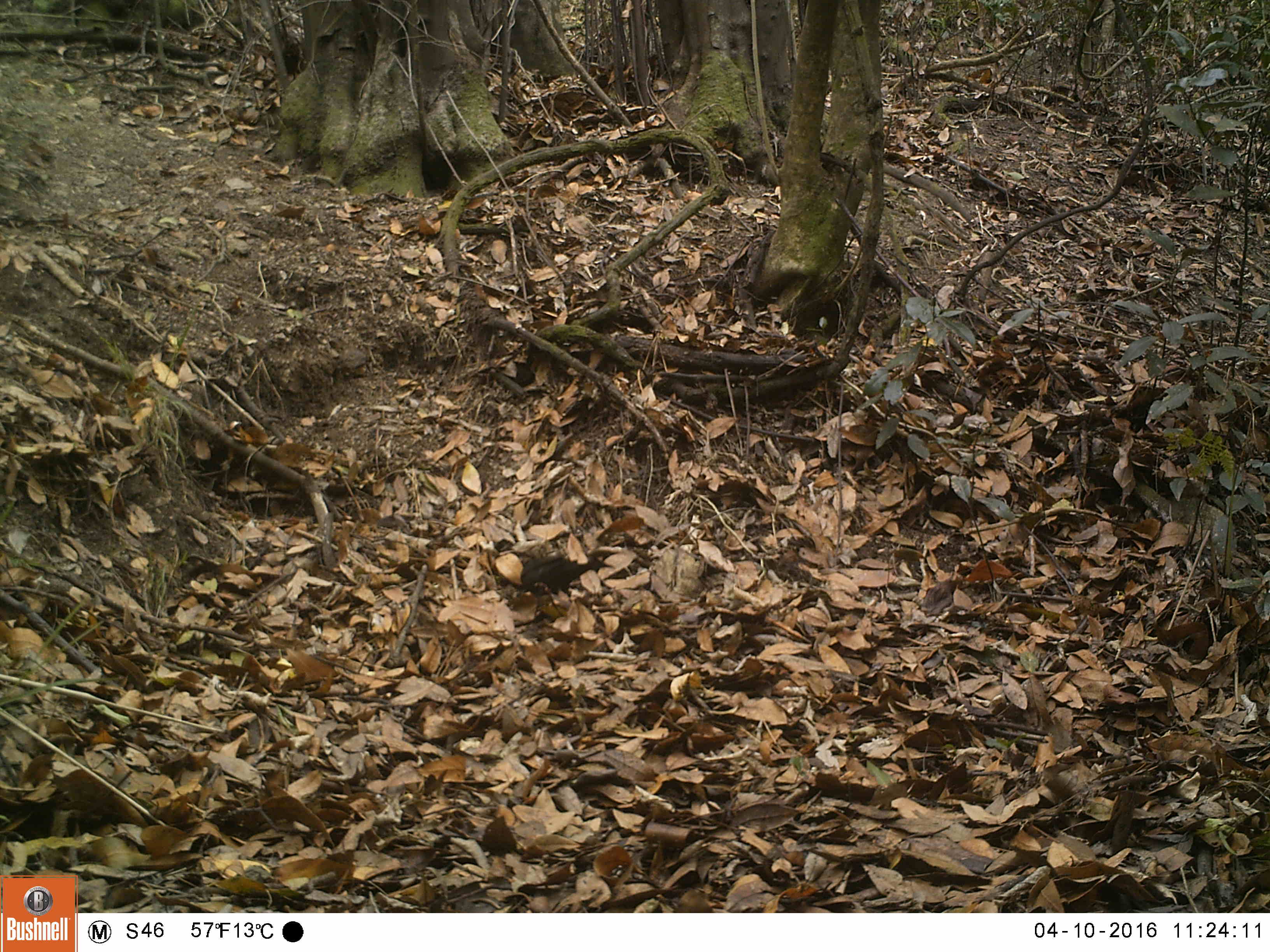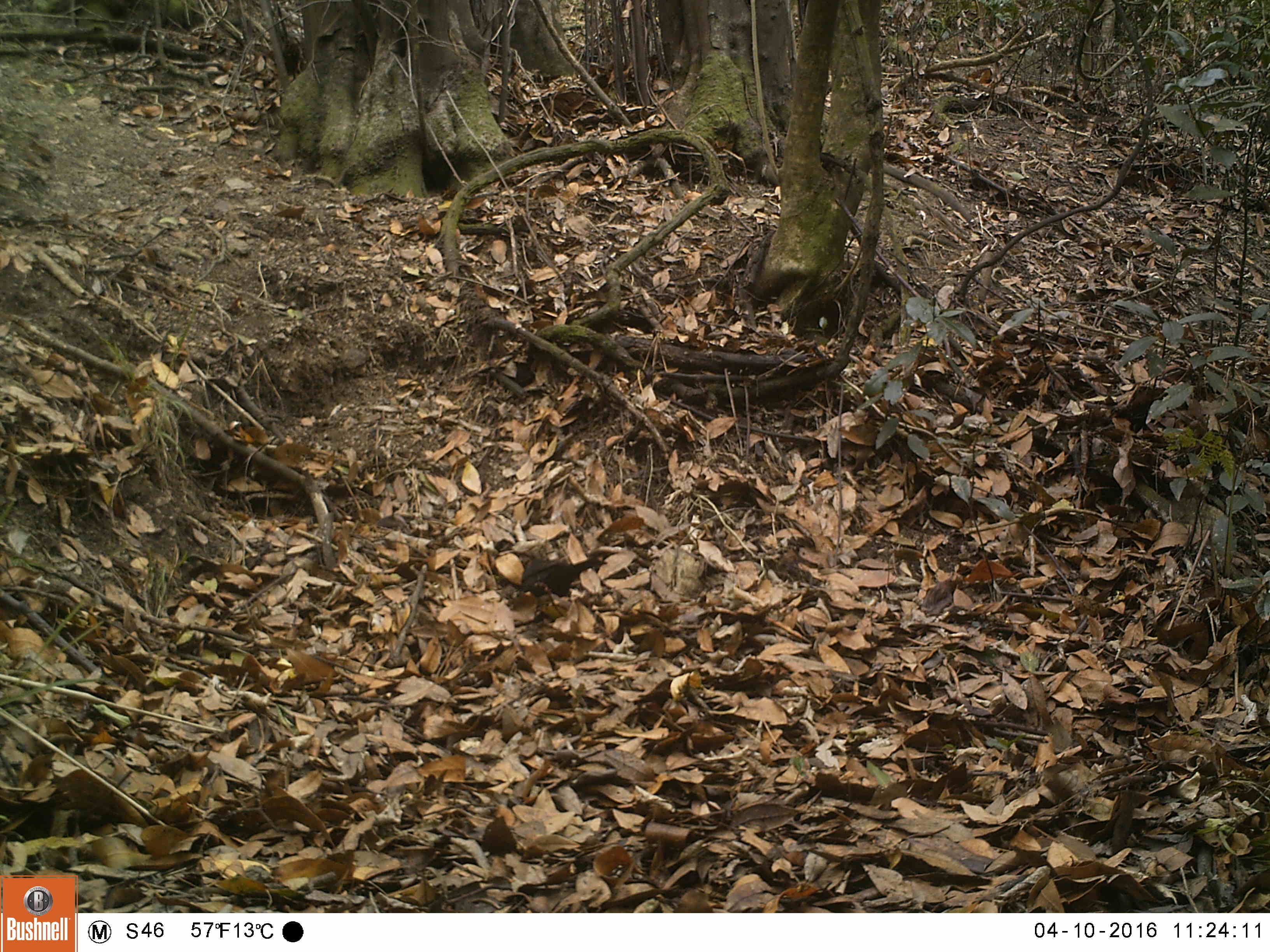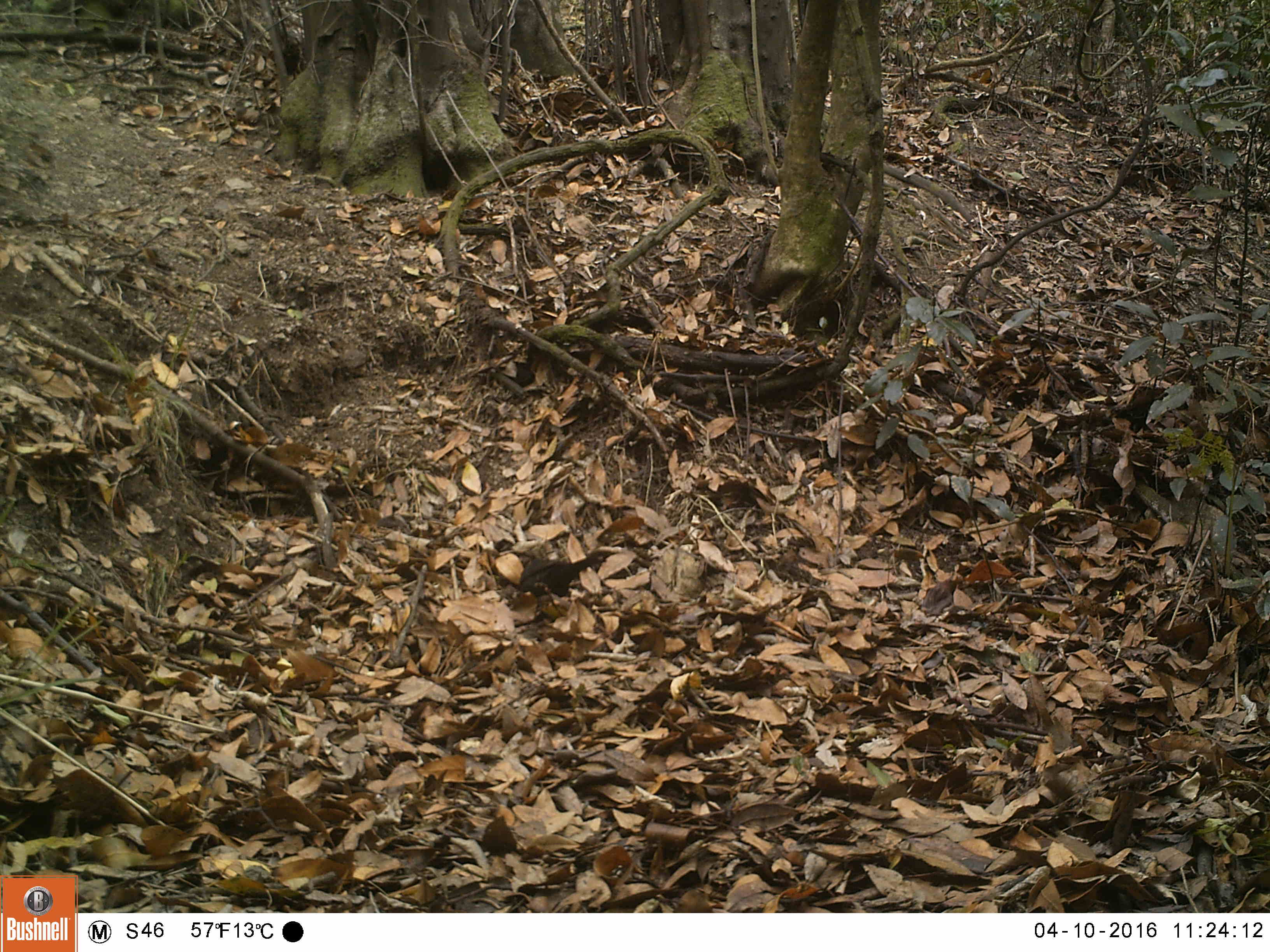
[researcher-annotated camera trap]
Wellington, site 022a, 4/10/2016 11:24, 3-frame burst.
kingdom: Animalia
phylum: Chordata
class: Aves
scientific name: Aves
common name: bird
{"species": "bird (Aves)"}